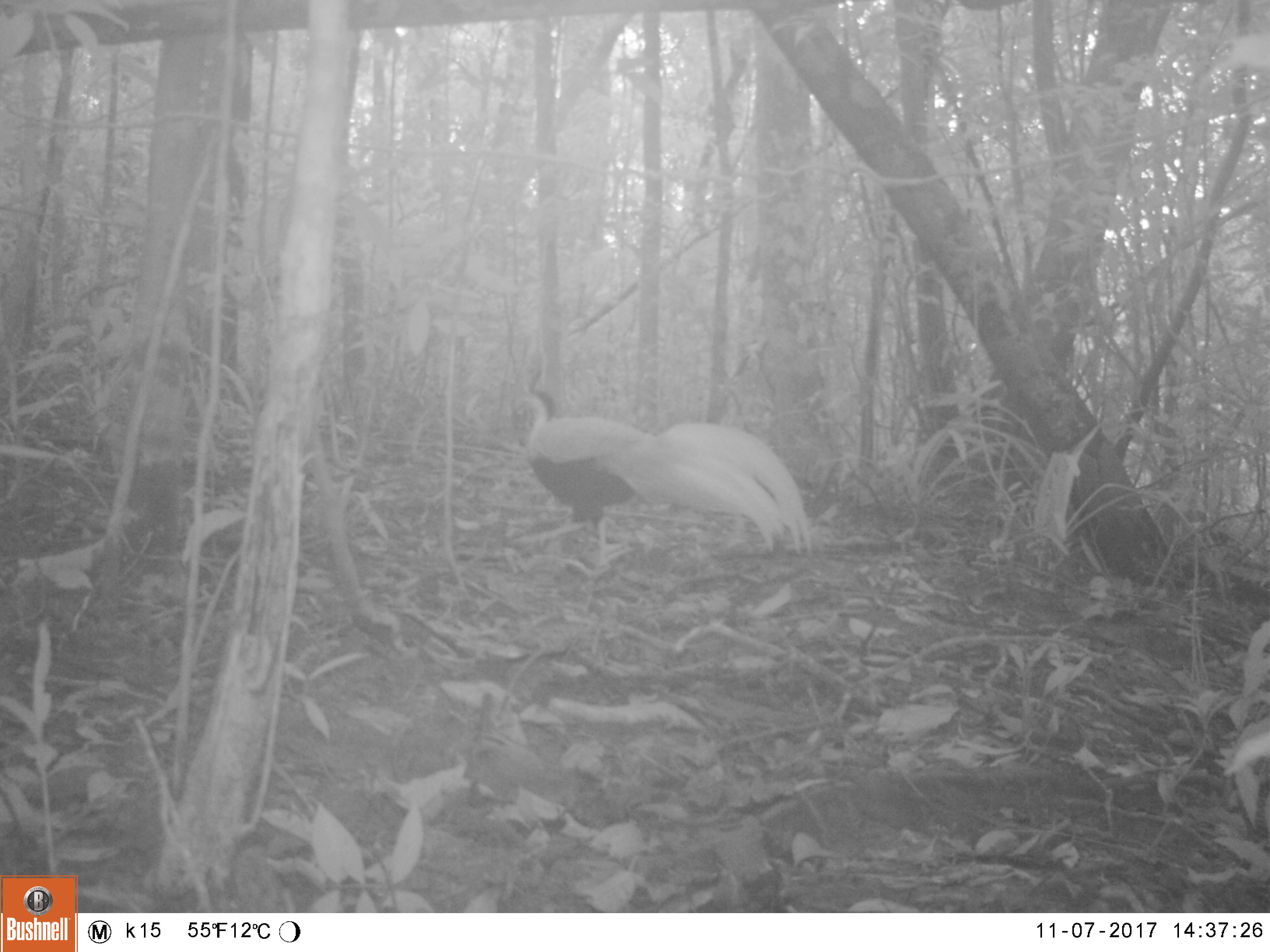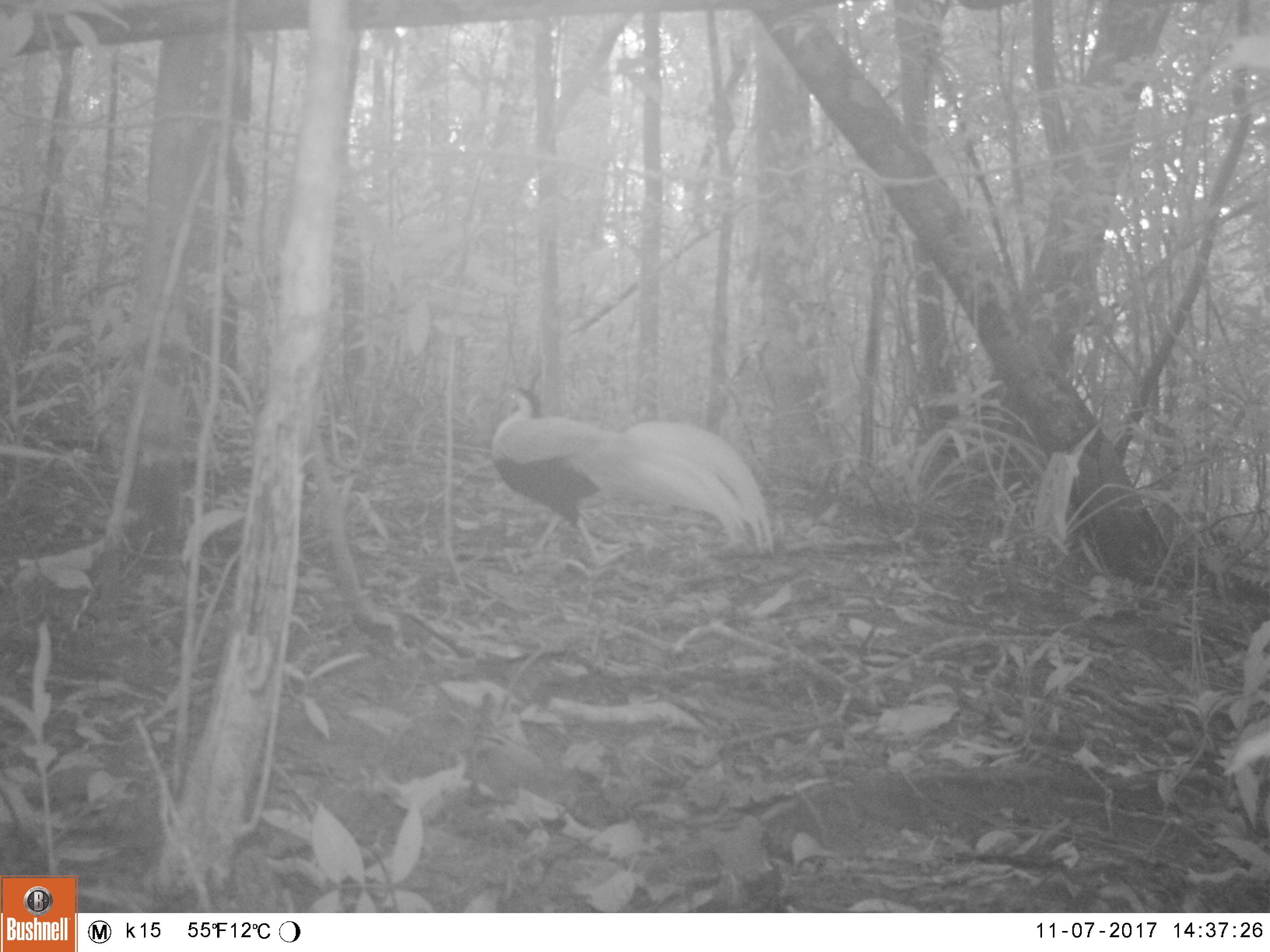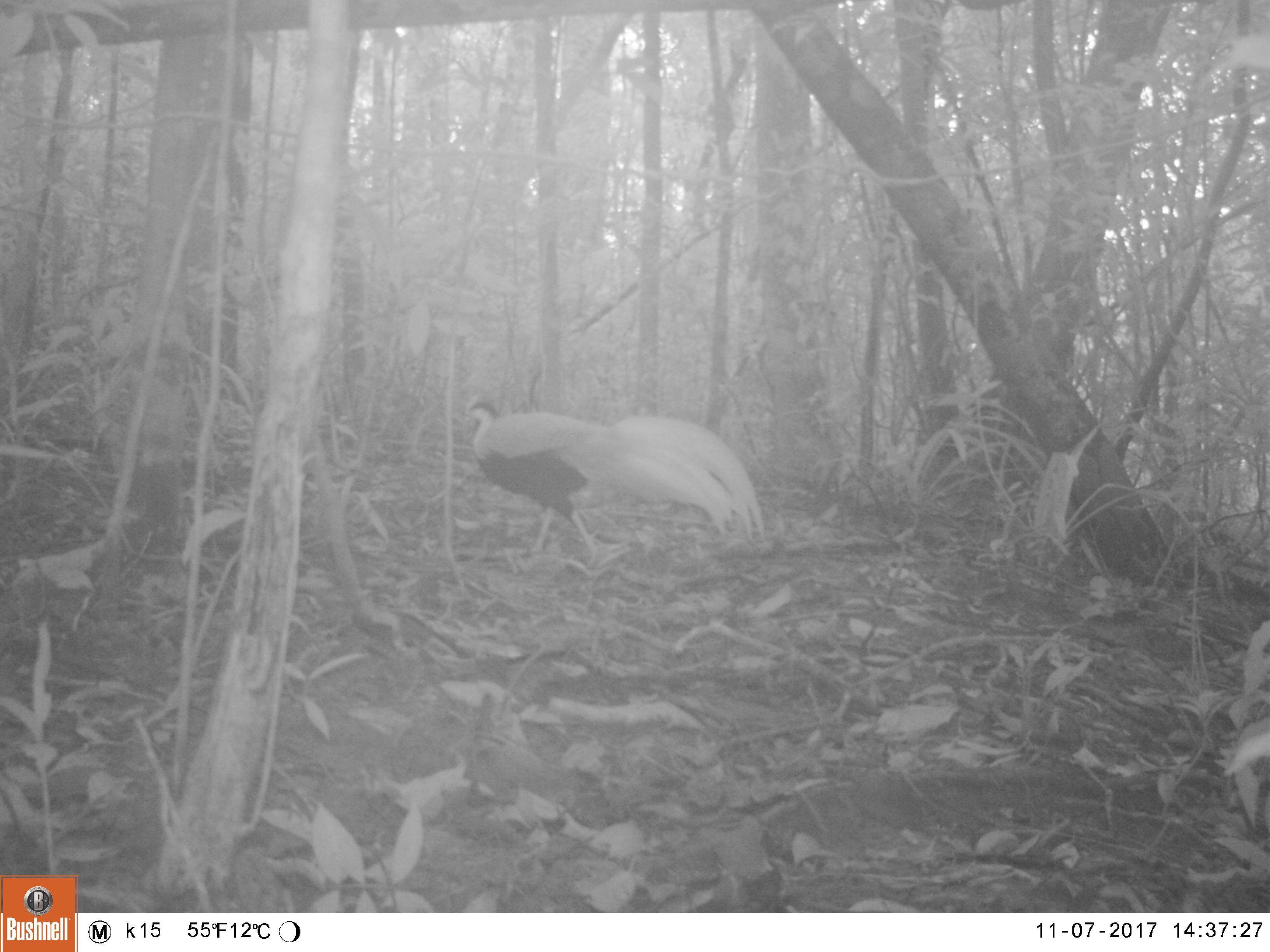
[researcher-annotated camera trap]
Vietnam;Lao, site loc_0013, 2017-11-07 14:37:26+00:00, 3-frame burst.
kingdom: Animalia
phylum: Chordata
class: Aves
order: Galliformes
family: Phasianidae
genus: Lophura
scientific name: Lophura nycthemera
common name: silver pheasant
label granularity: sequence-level